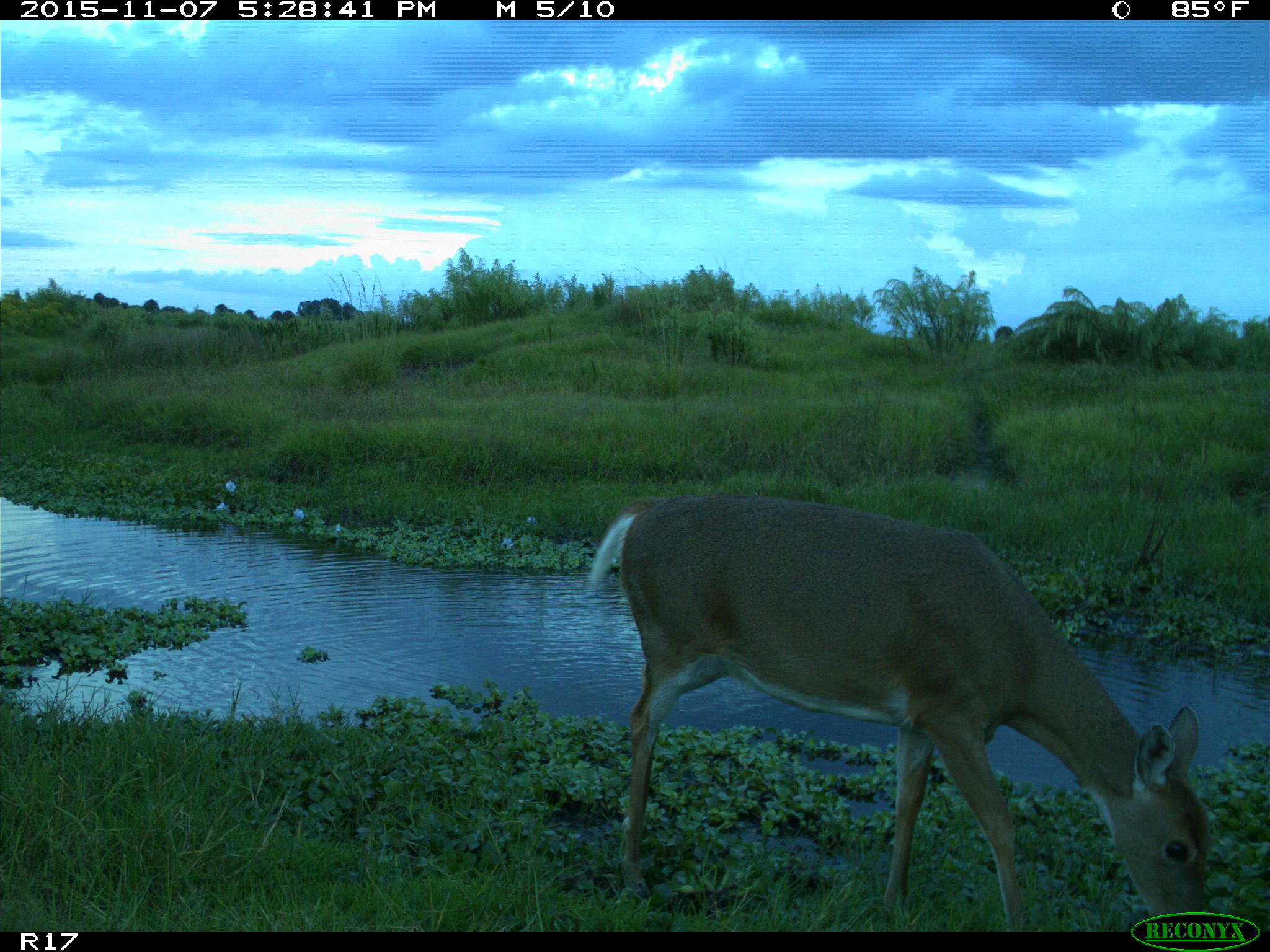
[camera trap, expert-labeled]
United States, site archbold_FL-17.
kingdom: Animalia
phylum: Chordata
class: Mammalia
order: Artiodactyla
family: Cervidae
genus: Odocoileus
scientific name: Odocoileus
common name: deer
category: unidentified deer